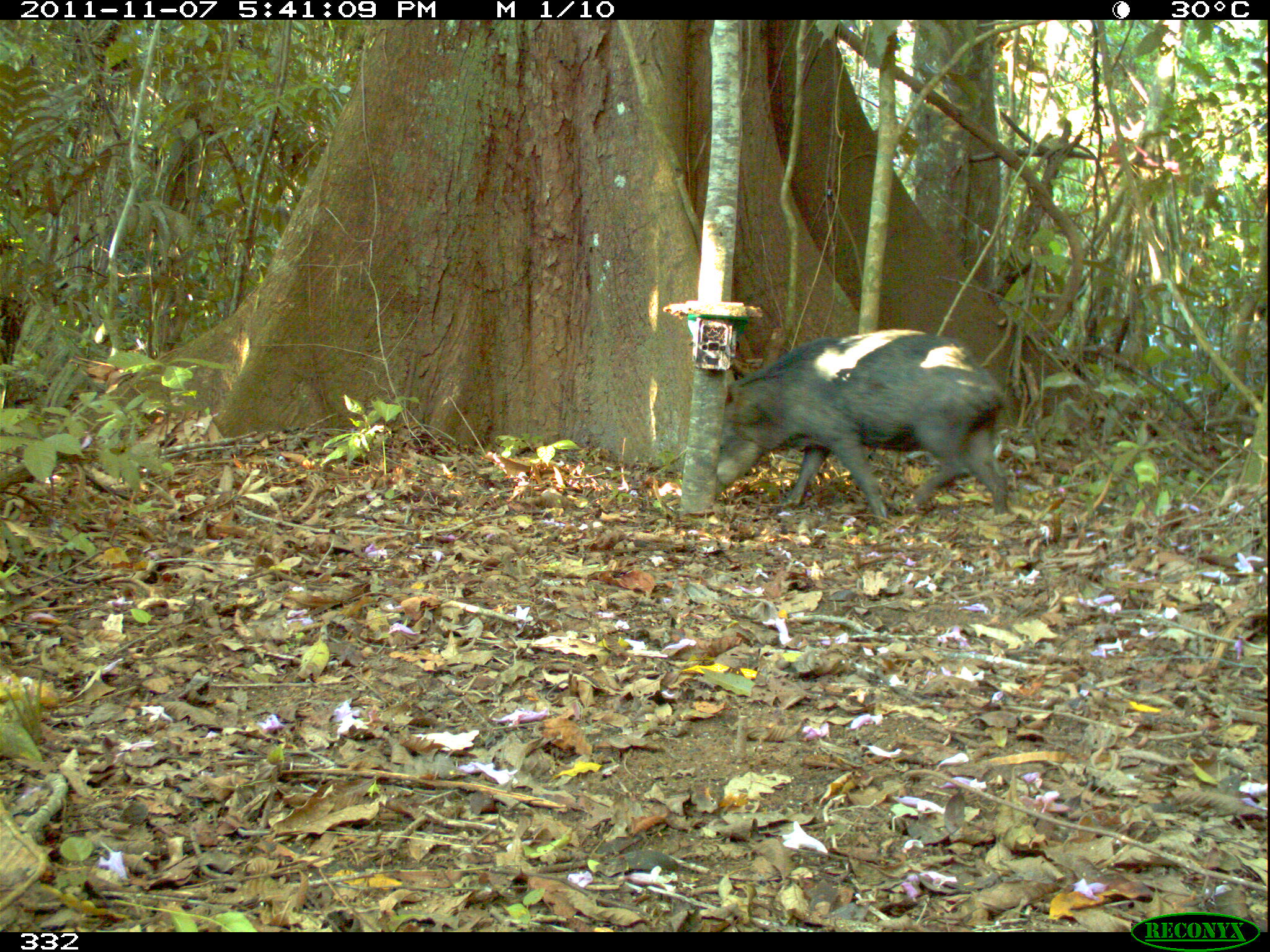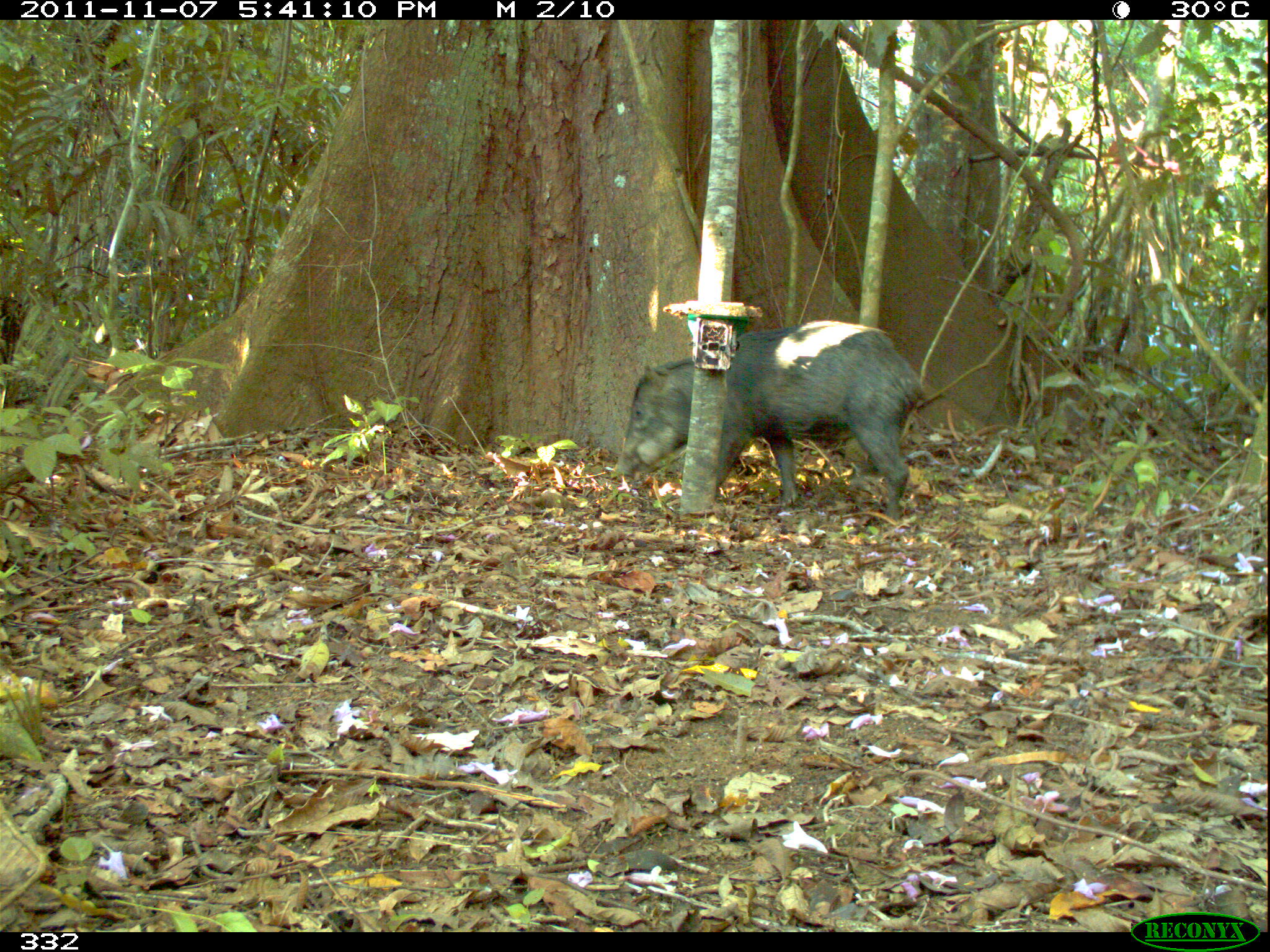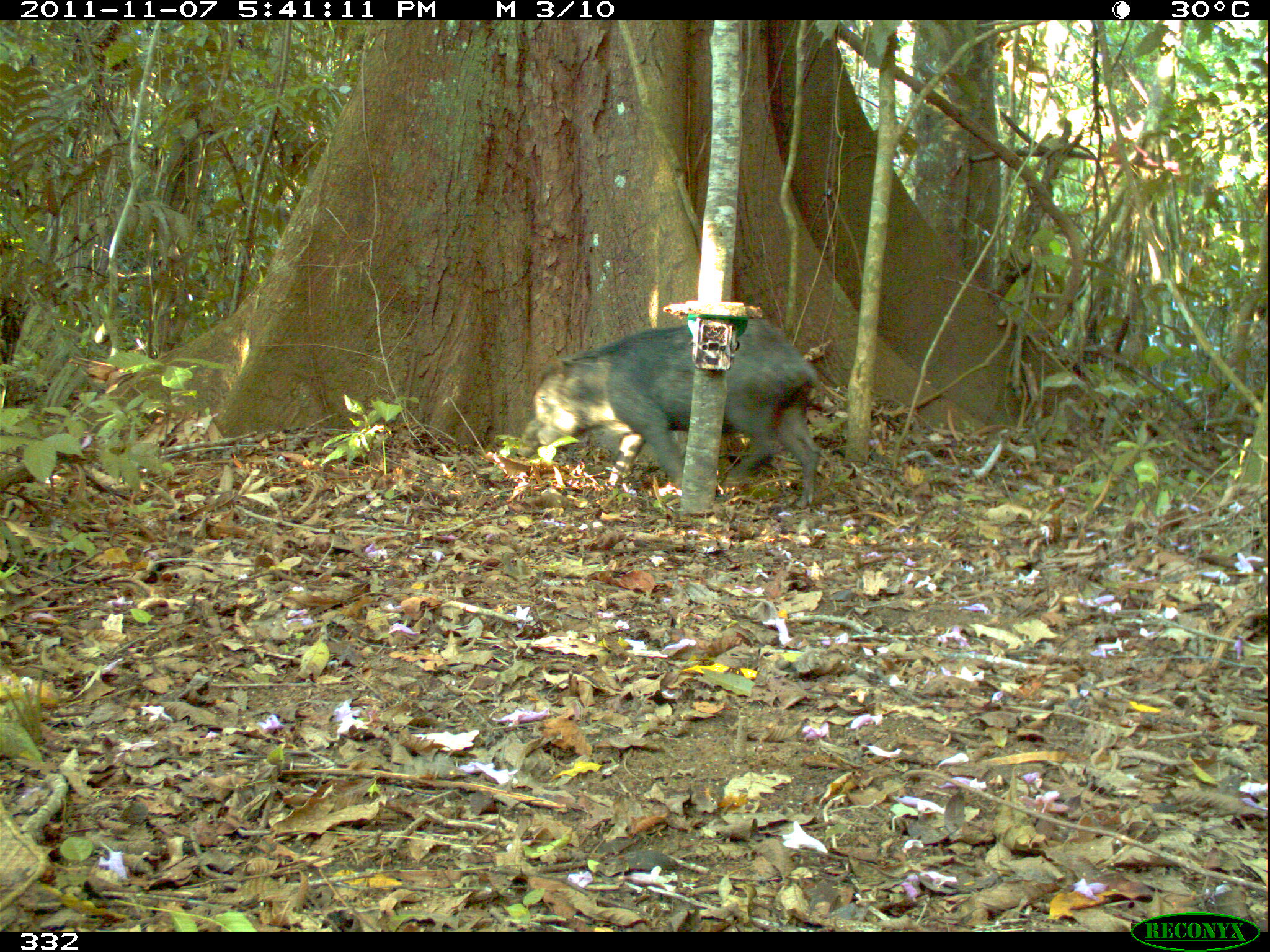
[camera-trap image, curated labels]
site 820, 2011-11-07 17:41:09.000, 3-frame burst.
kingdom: Animalia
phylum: Chordata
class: Mammalia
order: Artiodactyla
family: Tayassuidae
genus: Tayassu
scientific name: Tayassu pecari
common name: white-lipped peccary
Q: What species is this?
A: Tayassu pecari (white-lipped peccary).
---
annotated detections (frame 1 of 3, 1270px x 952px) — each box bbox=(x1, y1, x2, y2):
tayassu pecari: bbox=(711, 327, 1008, 518)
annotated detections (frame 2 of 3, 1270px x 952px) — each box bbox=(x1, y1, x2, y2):
tayassu pecari: bbox=(613, 318, 925, 521)